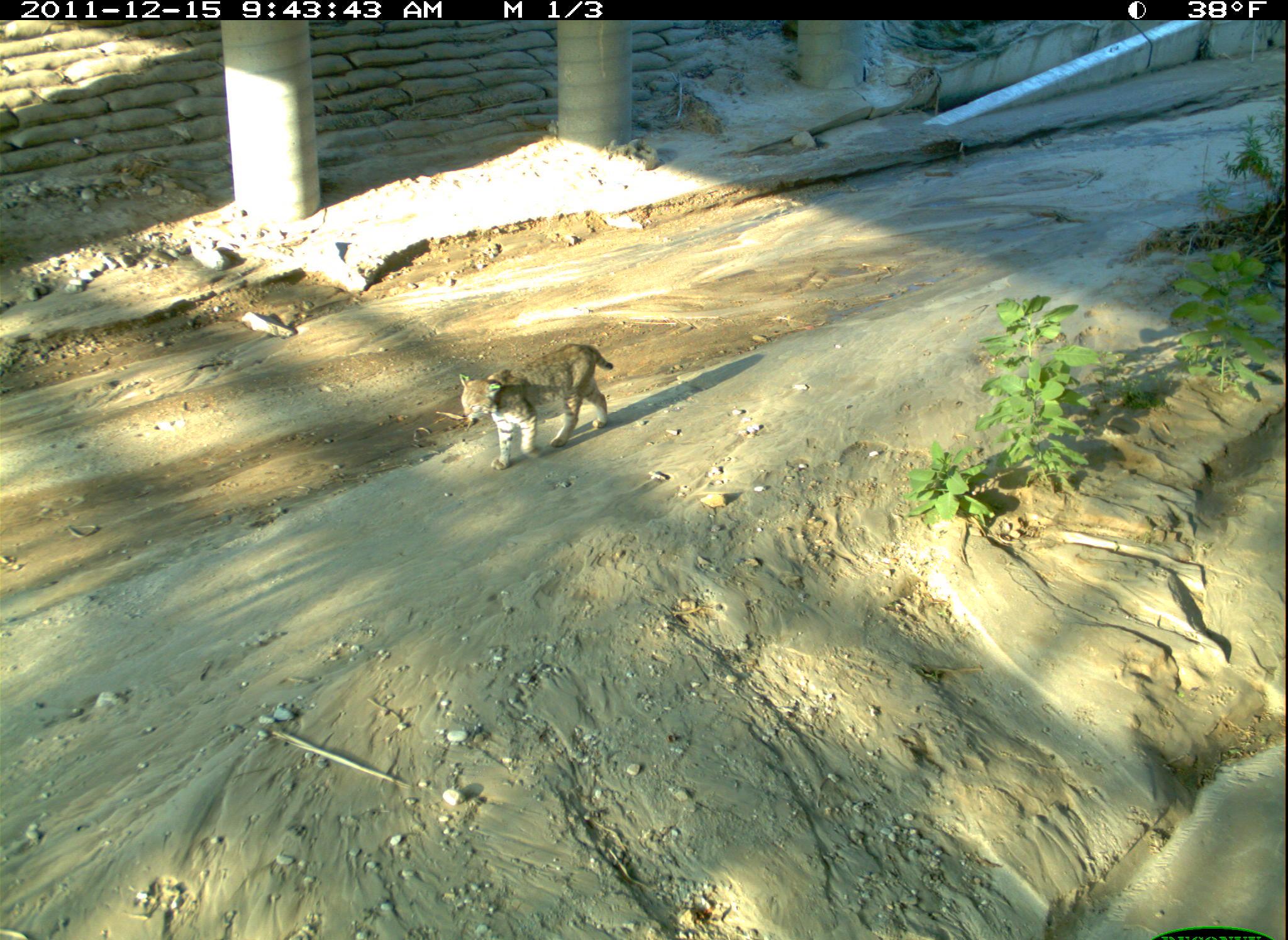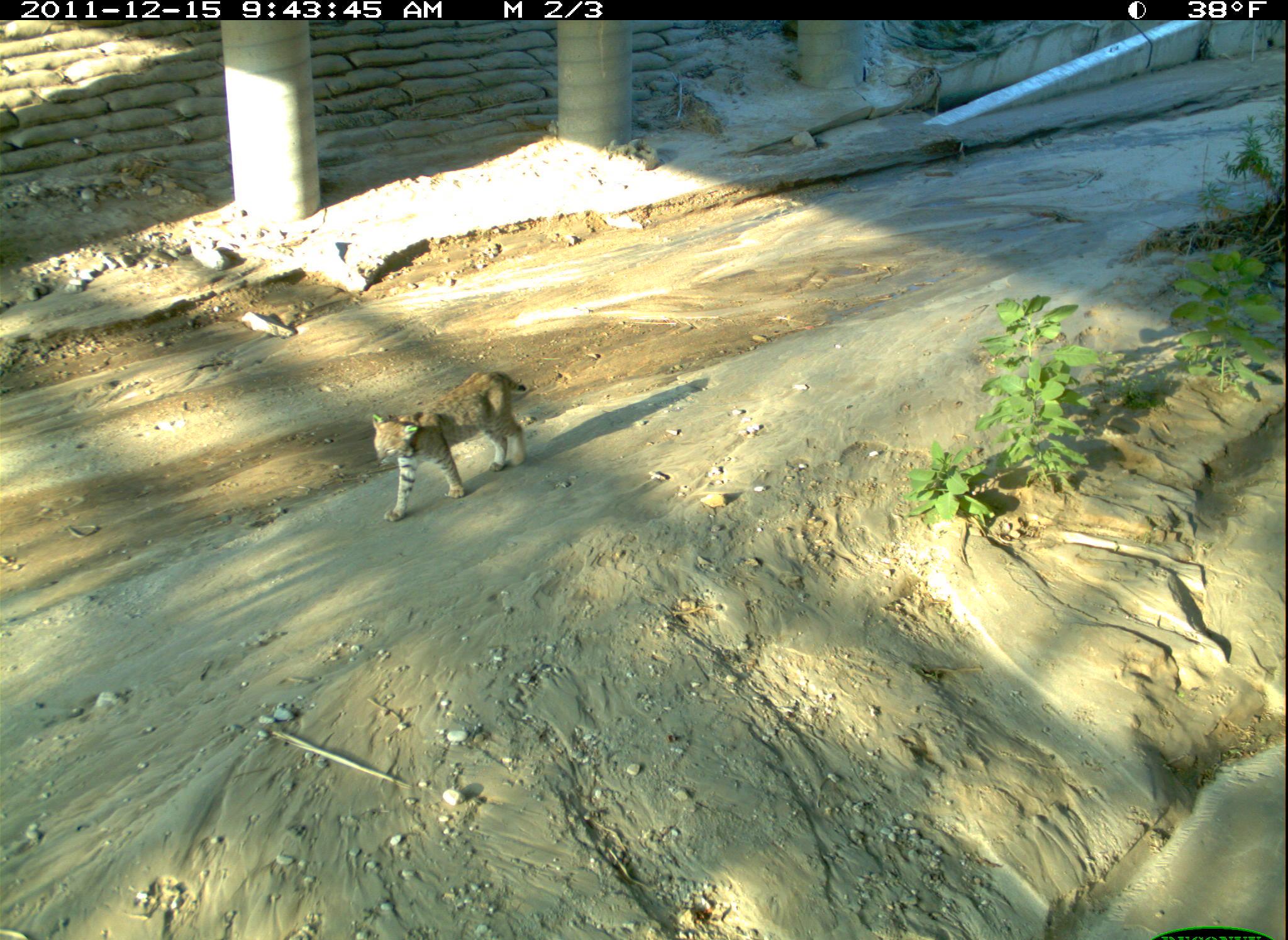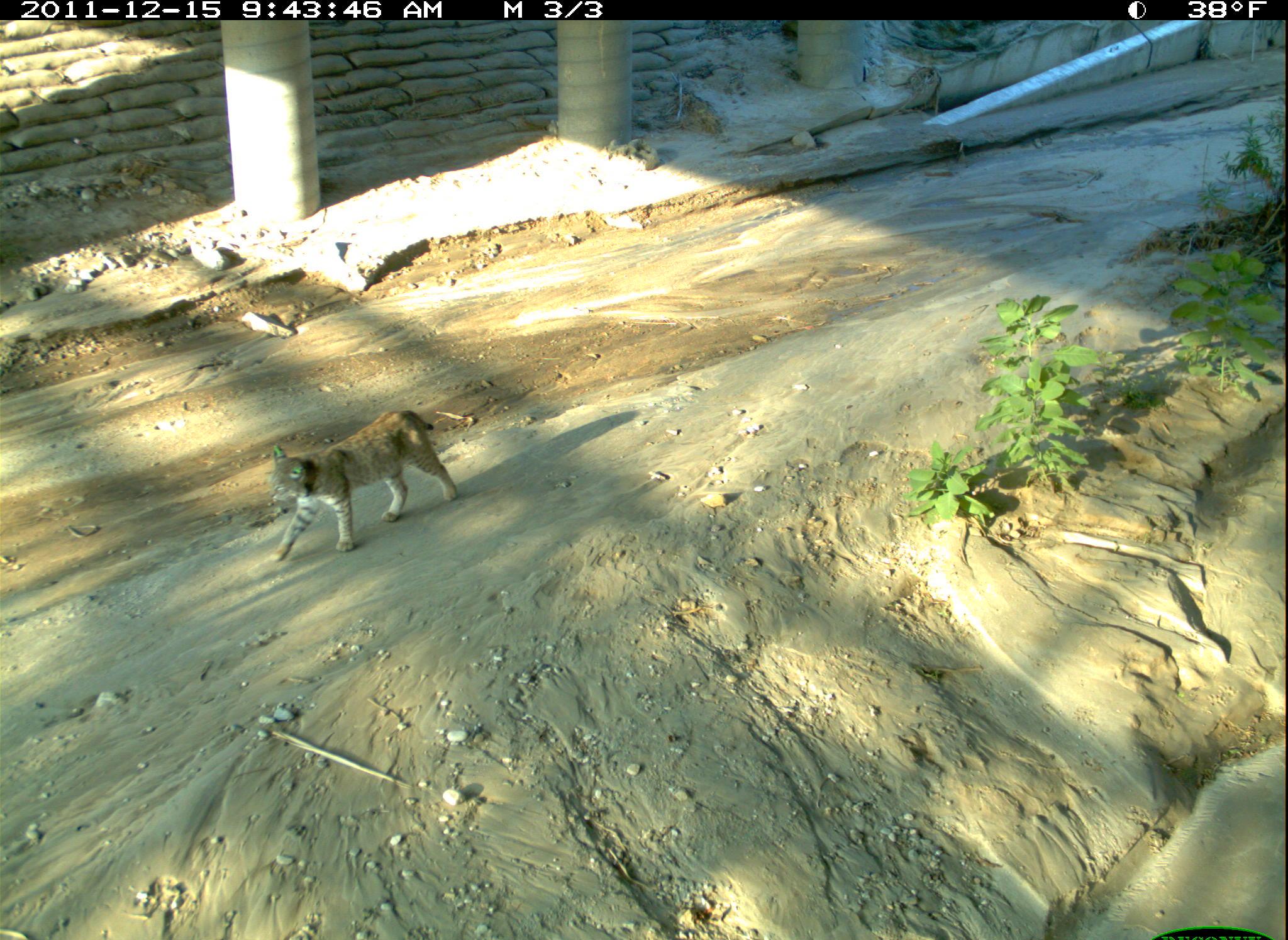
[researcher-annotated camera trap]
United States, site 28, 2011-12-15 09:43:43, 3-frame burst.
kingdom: Animalia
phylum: Chordata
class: Mammalia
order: Carnivora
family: Felidae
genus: Lynx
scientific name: Lynx rufus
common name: bobcat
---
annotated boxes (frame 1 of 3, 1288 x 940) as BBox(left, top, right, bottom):
bobcat: BBox(449, 335, 621, 478)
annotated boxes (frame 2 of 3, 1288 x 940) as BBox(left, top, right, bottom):
bobcat: BBox(349, 354, 559, 535)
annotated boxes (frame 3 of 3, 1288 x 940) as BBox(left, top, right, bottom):
bobcat: BBox(256, 390, 469, 581)